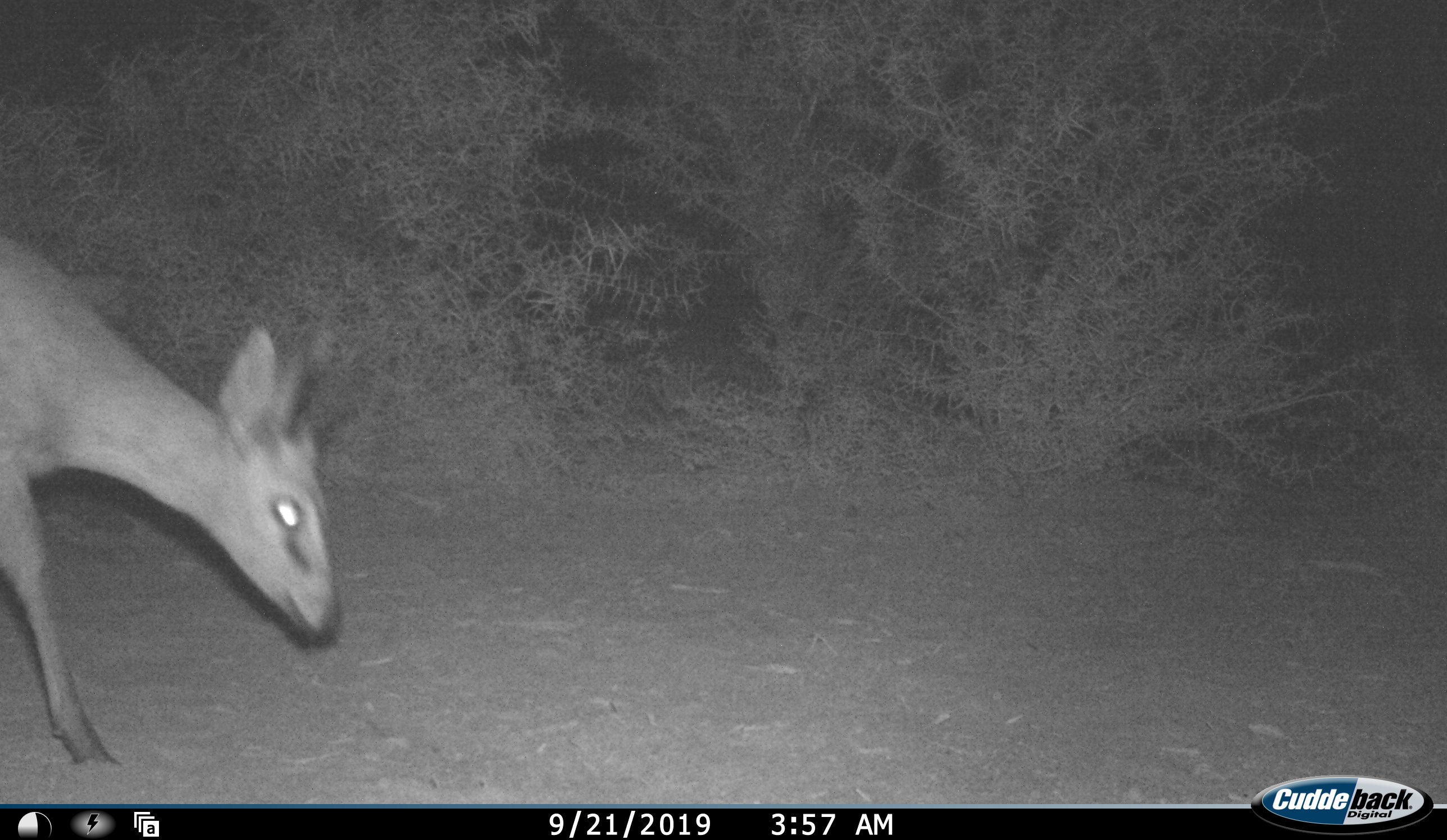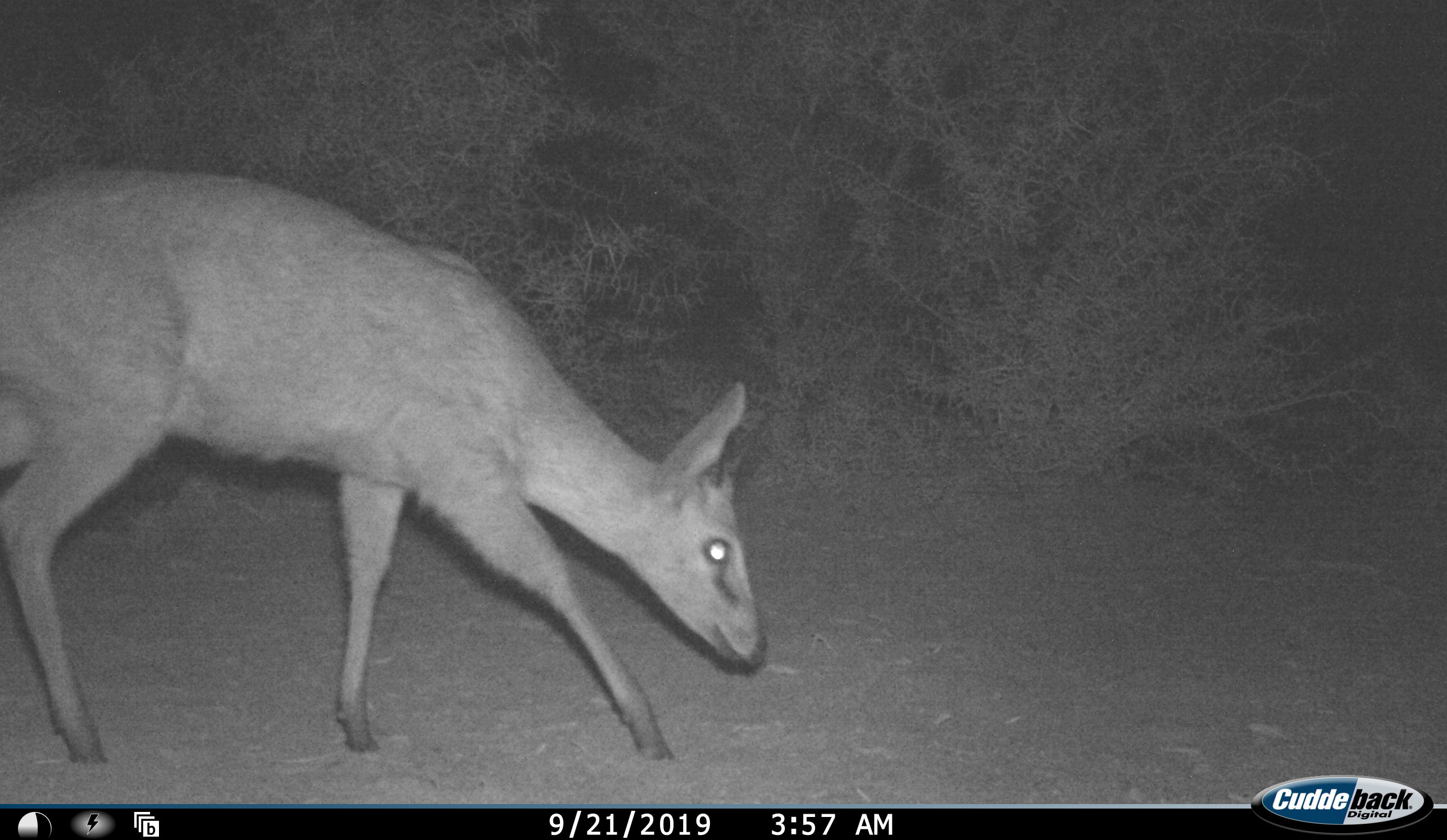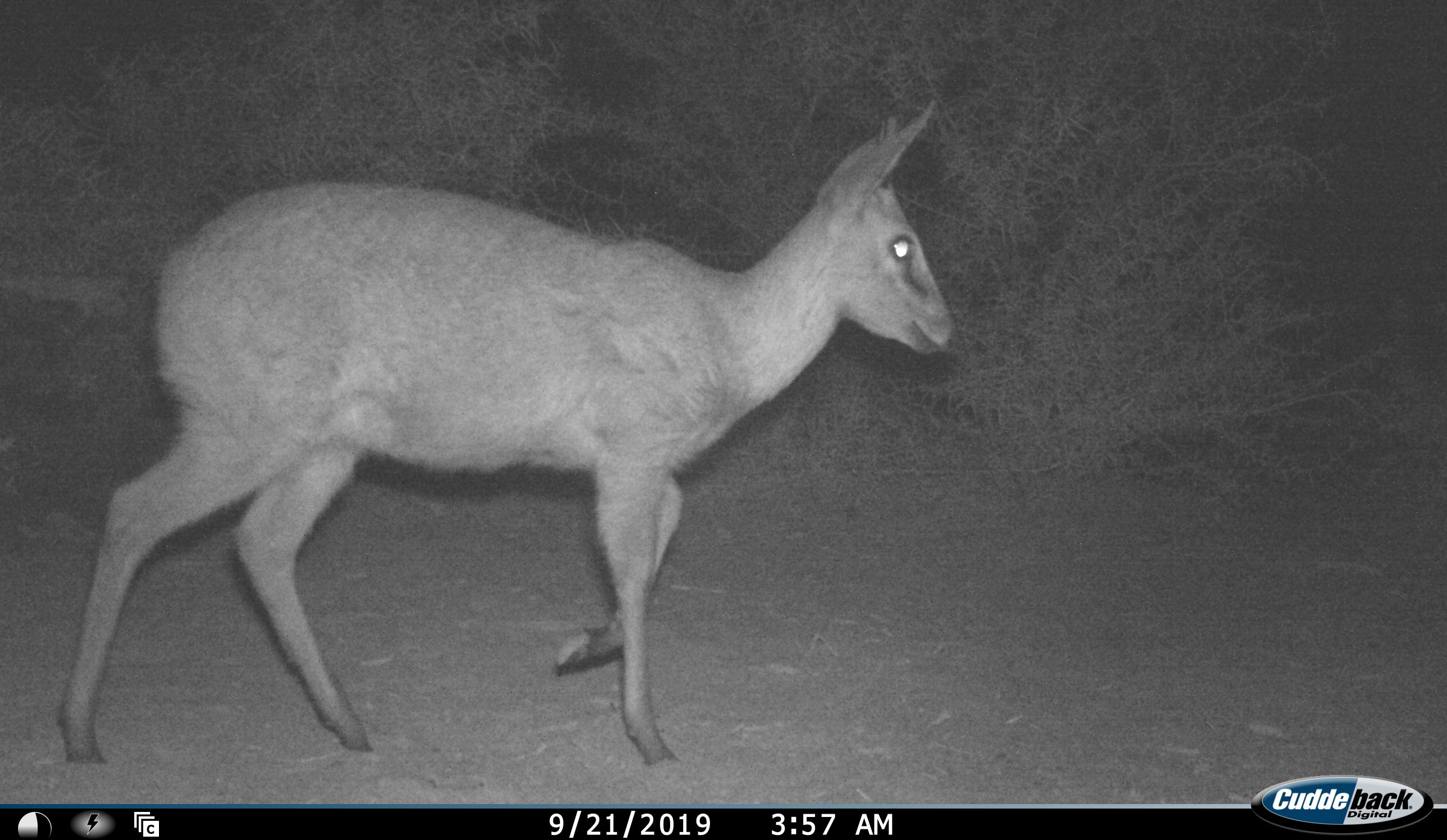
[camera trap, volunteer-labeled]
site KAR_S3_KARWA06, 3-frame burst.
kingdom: Animalia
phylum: Chordata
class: Mammalia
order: Artiodactyla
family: Bovidae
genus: Sylvicapra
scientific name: Sylvicapra grimmia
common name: common duiker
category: duikercommongrey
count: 1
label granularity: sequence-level